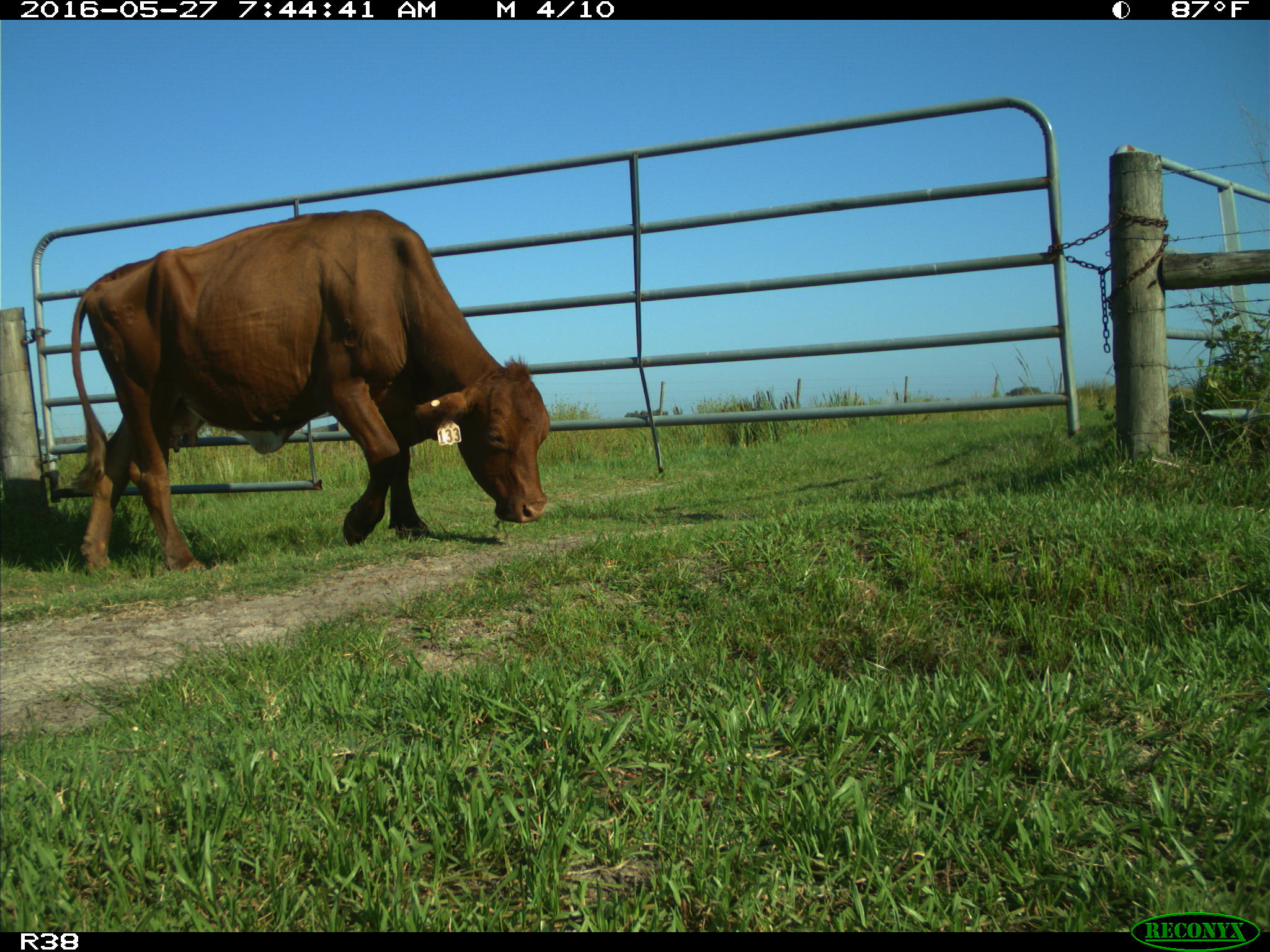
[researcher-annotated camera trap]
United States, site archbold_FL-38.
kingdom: Animalia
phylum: Chordata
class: Mammalia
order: Artiodactyla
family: Bovidae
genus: Bos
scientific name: Bos taurus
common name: domestic cow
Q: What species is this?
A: Bos taurus (domestic cow).